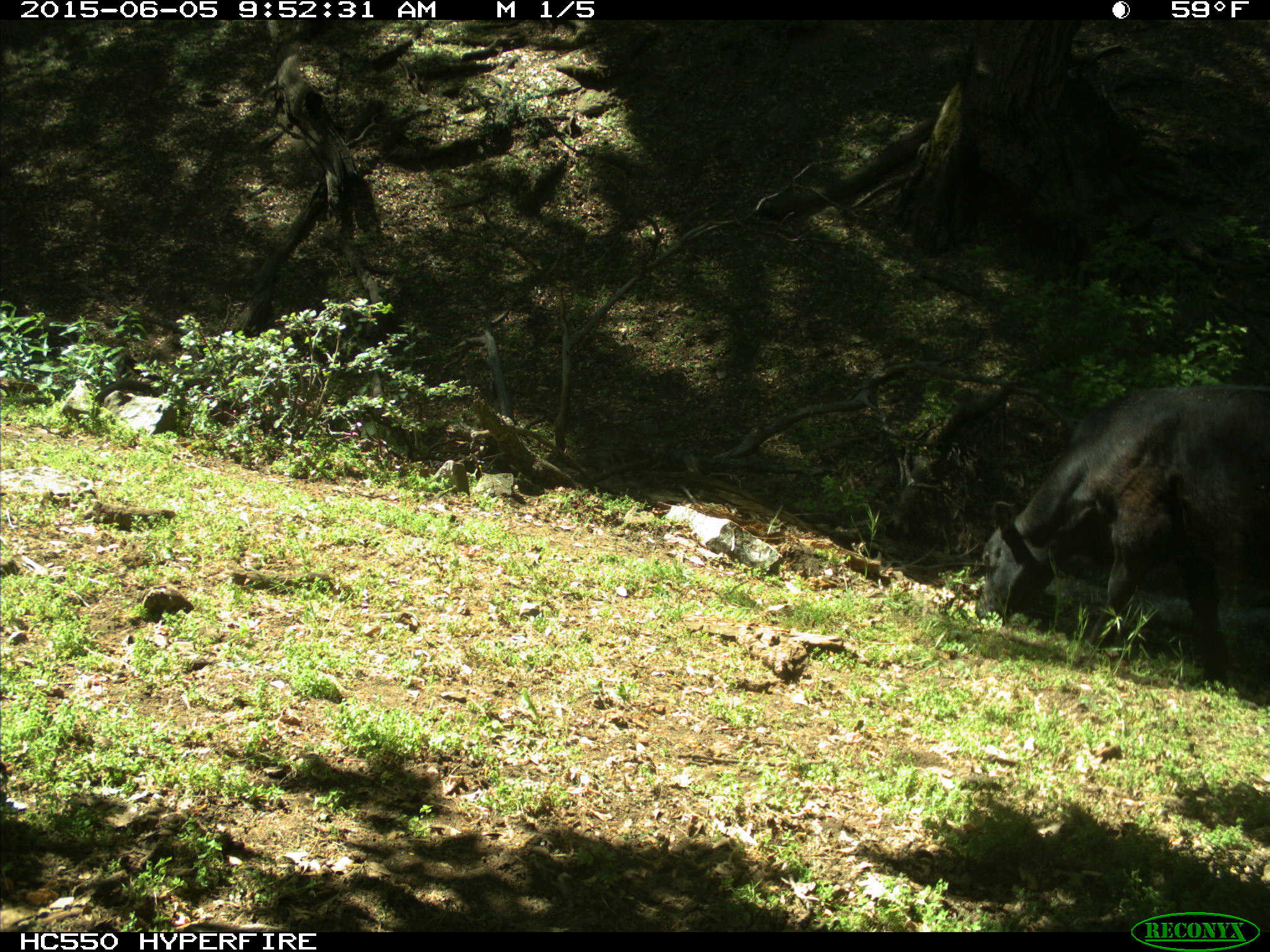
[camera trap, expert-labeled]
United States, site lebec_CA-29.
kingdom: Animalia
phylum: Chordata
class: Mammalia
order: Artiodactyla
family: Bovidae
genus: Bos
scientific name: Bos taurus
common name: domestic cow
Bos taurus (domestic cow).